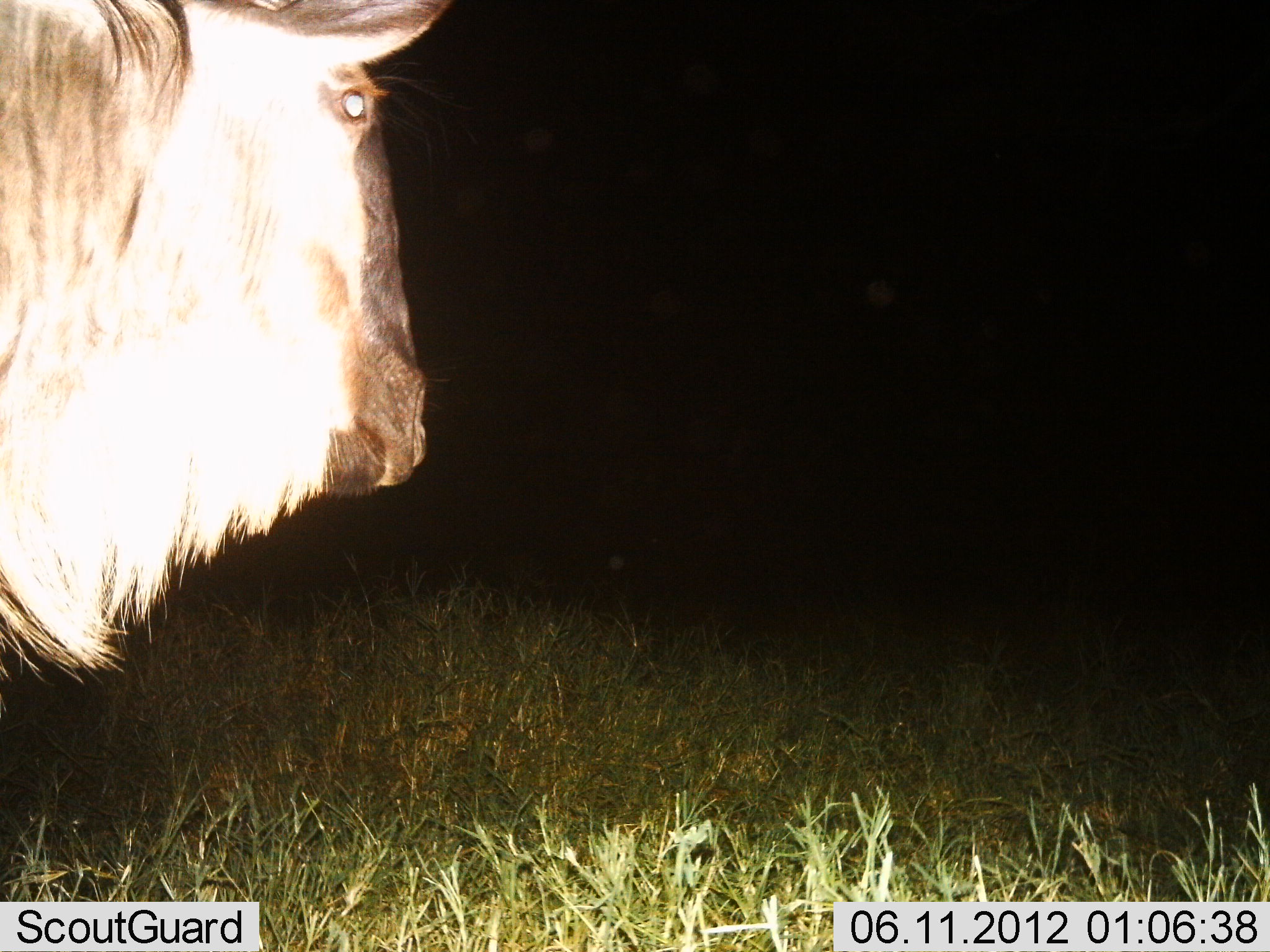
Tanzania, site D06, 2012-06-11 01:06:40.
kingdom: Animalia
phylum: Chordata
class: Mammalia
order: Artiodactyla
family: Bovidae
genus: Connochaetes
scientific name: Connochaetes taurinus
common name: blue wildebeest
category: wildebeest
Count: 1.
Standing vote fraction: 90%.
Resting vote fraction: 0%.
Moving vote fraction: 10%.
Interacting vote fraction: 0%.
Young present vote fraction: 0%.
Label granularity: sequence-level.